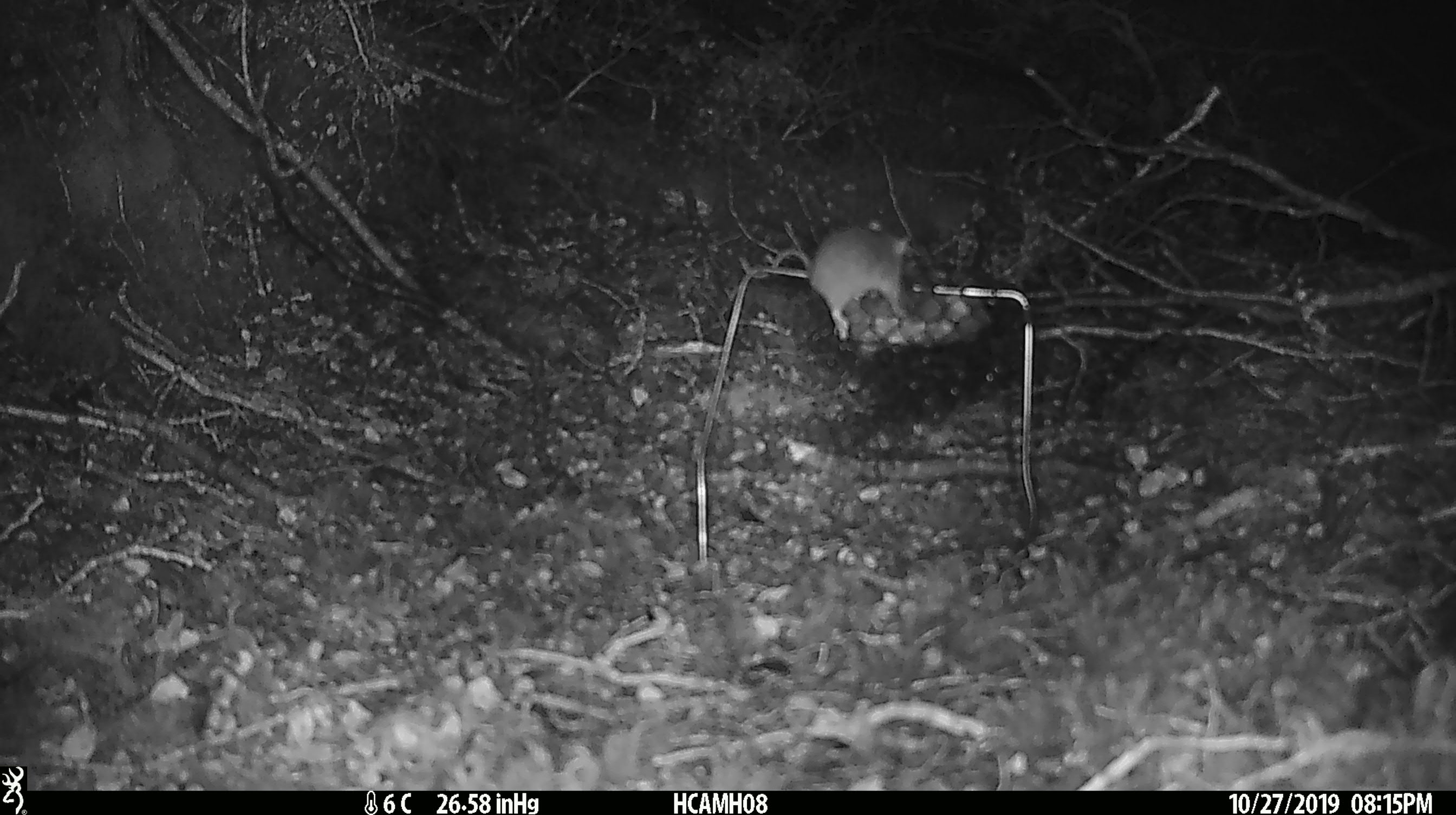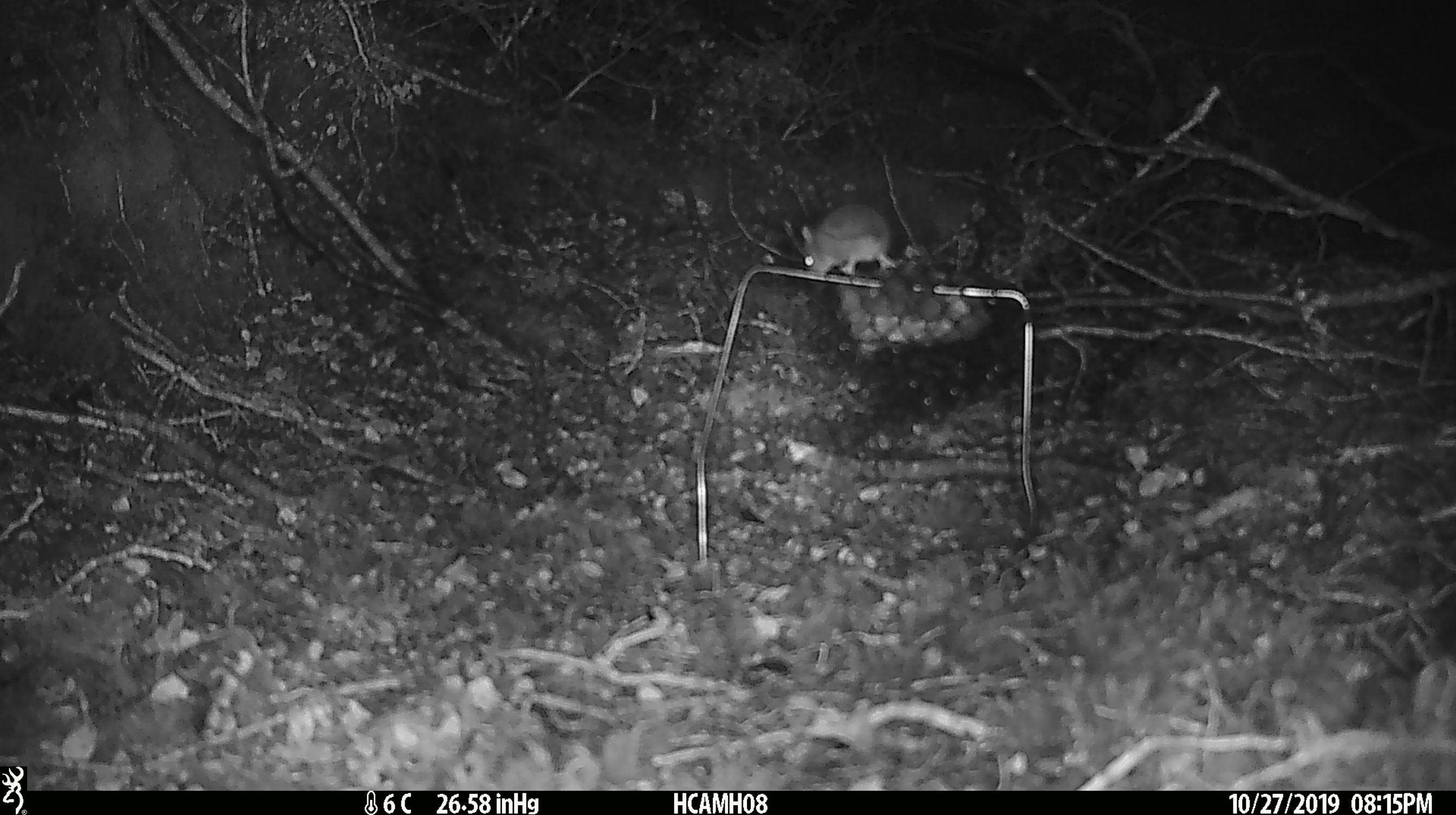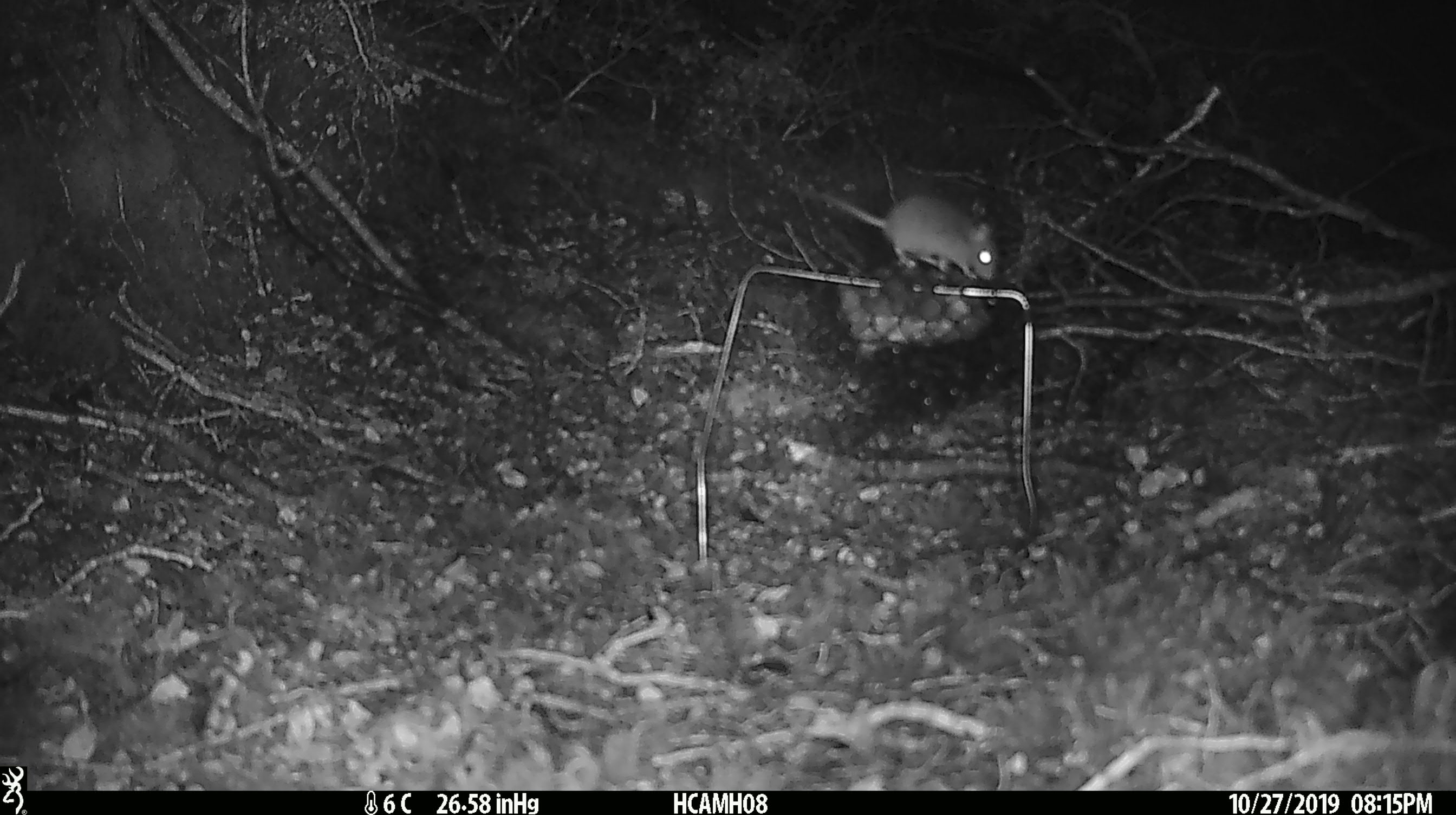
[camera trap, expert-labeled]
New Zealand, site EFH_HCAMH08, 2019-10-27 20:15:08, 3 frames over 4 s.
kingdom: Animalia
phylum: Chordata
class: Mammalia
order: Rodentia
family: Muridae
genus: Mus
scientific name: Mus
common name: mouse